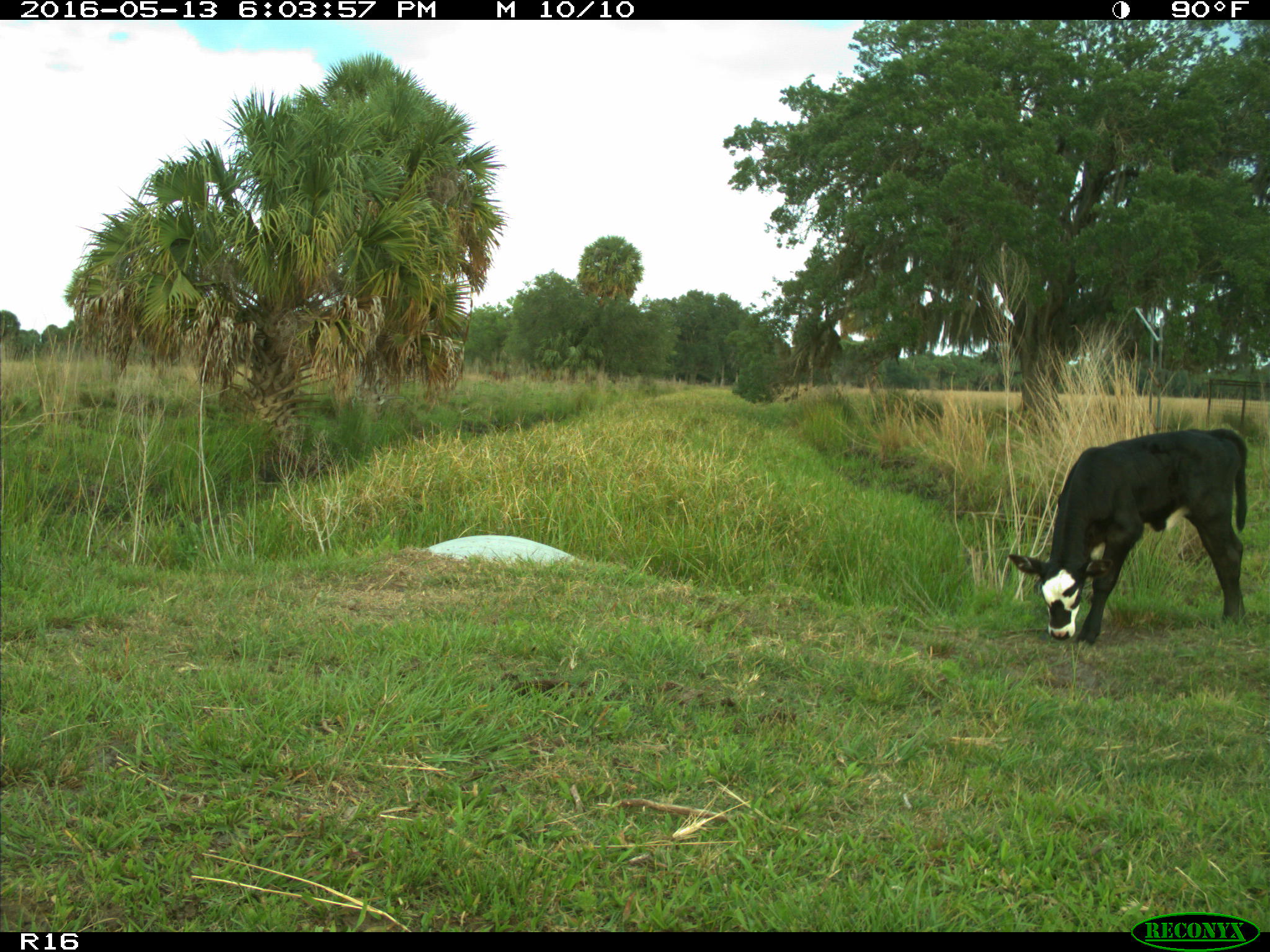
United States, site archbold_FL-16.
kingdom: Animalia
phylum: Chordata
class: Mammalia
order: Artiodactyla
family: Bovidae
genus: Bos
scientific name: Bos taurus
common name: domestic cow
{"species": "Bos taurus (domestic cow)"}